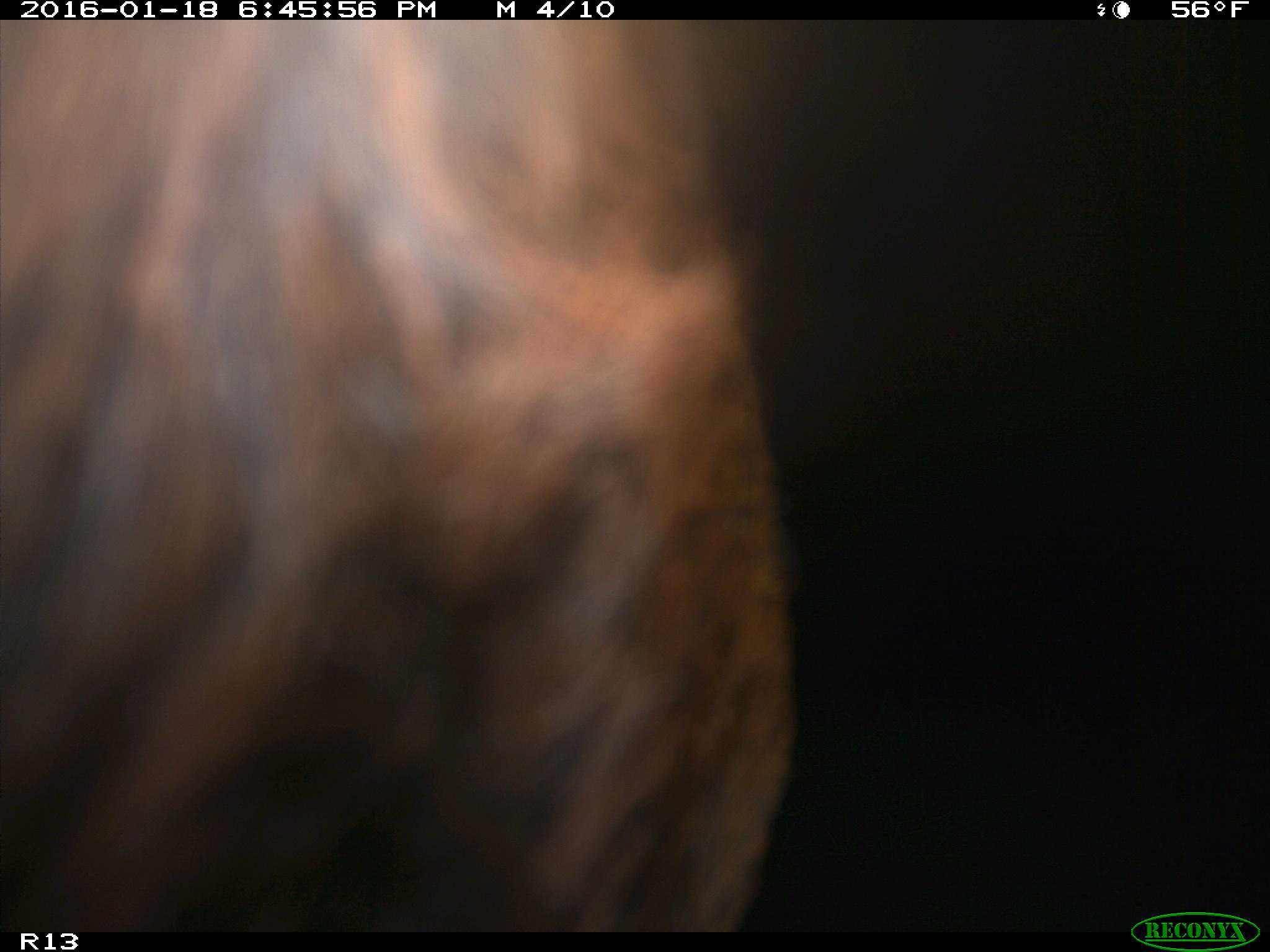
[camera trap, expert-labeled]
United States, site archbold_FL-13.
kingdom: Animalia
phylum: Chordata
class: Mammalia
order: Artiodactyla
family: Bovidae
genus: Bos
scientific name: Bos taurus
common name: domestic cow